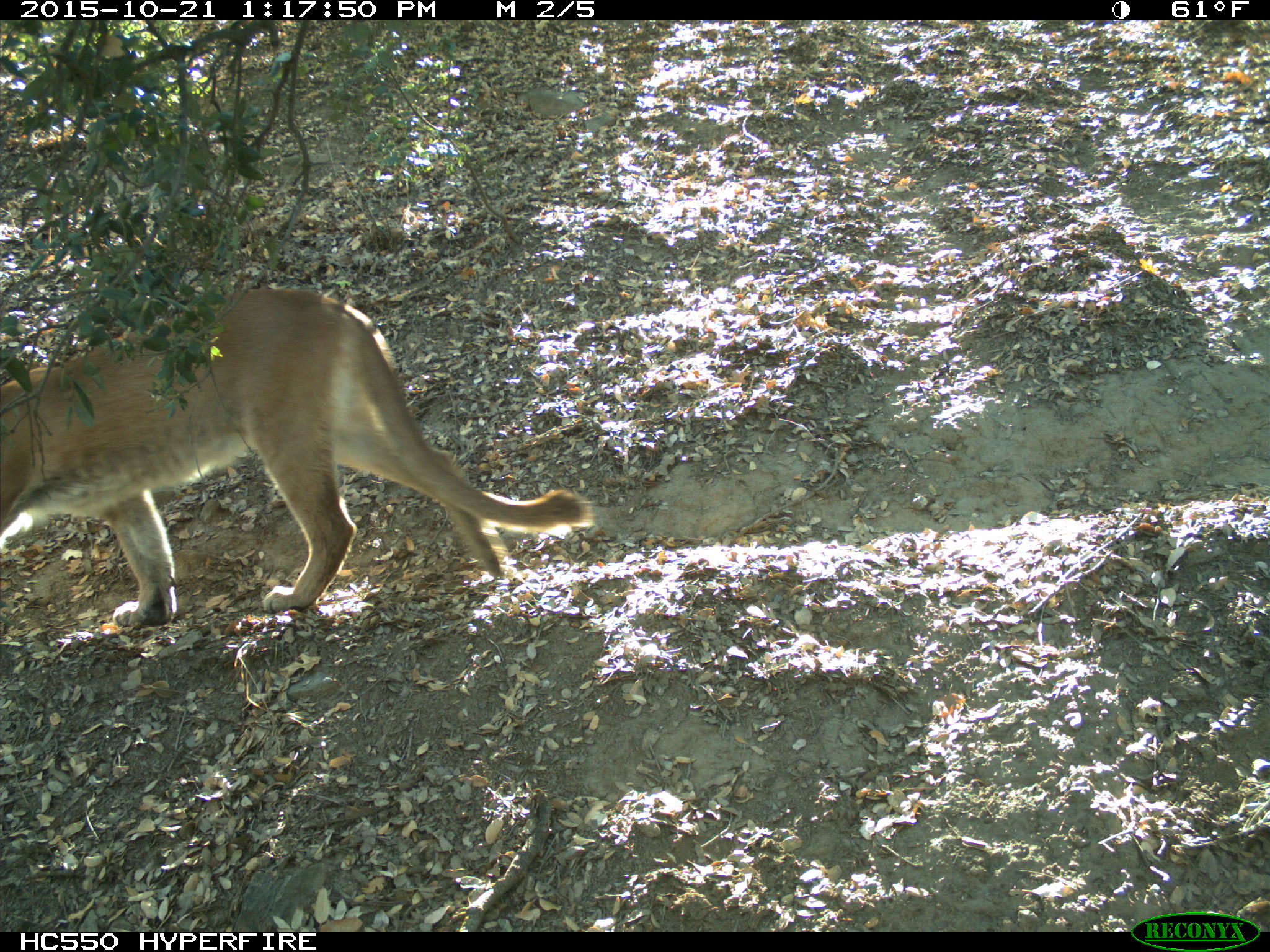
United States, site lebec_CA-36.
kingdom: Animalia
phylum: Chordata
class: Mammalia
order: Carnivora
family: Felidae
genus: Puma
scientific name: Puma concolor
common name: mountain lion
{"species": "Puma concolor (mountain lion)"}